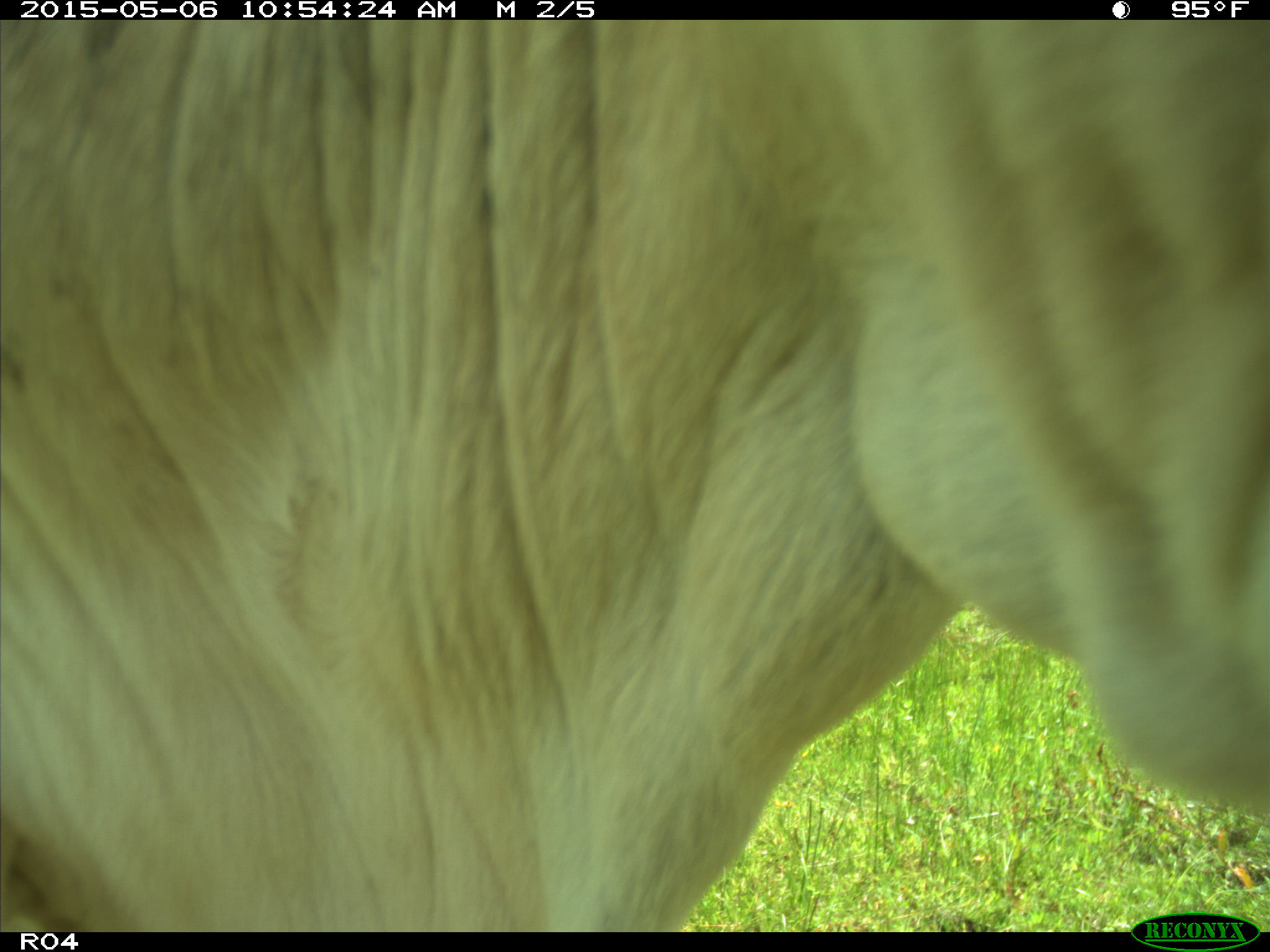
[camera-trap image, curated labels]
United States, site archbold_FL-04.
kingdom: Animalia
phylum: Chordata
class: Mammalia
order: Artiodactyla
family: Bovidae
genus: Bos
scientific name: Bos taurus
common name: domestic cow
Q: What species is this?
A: Bos taurus (domestic cow).